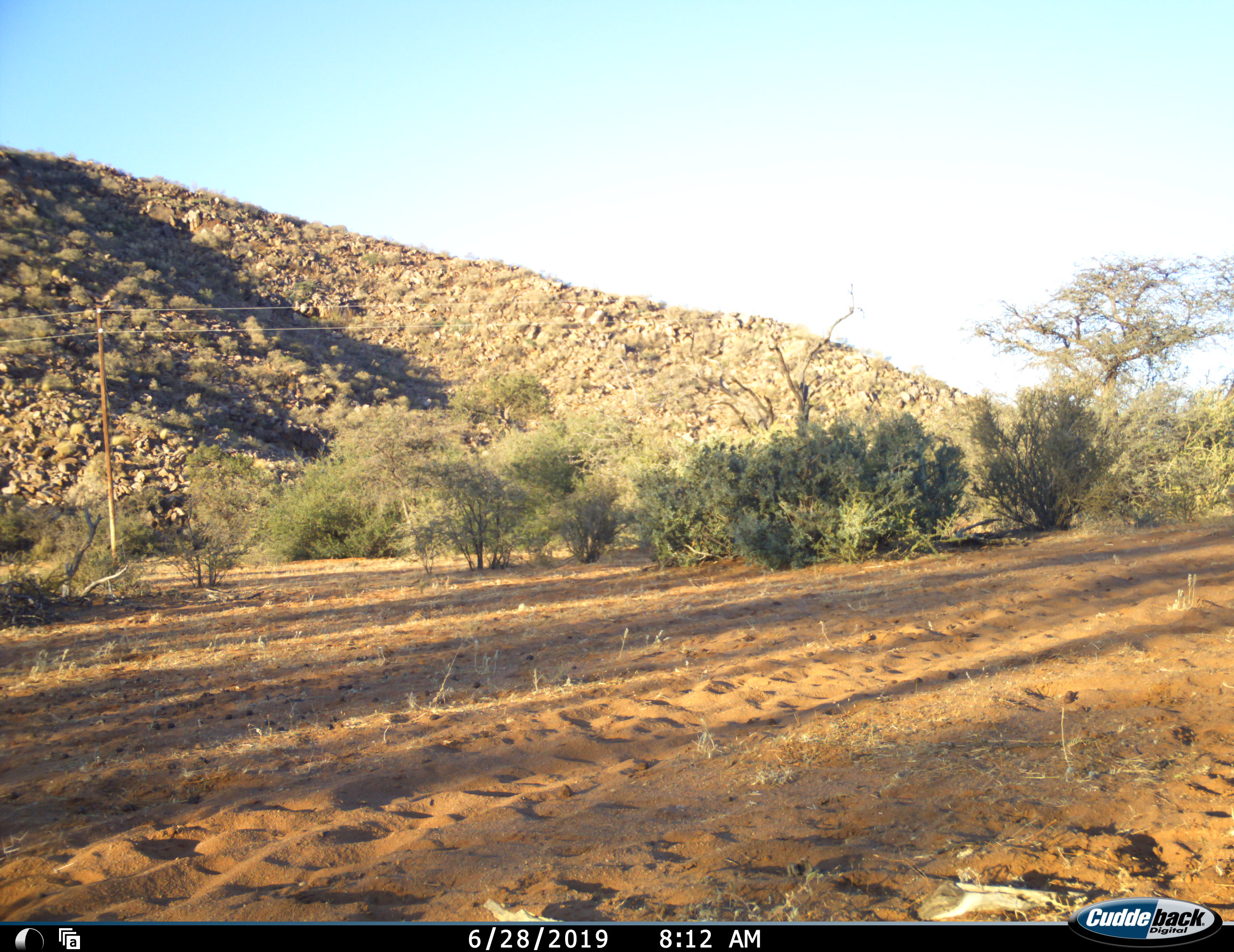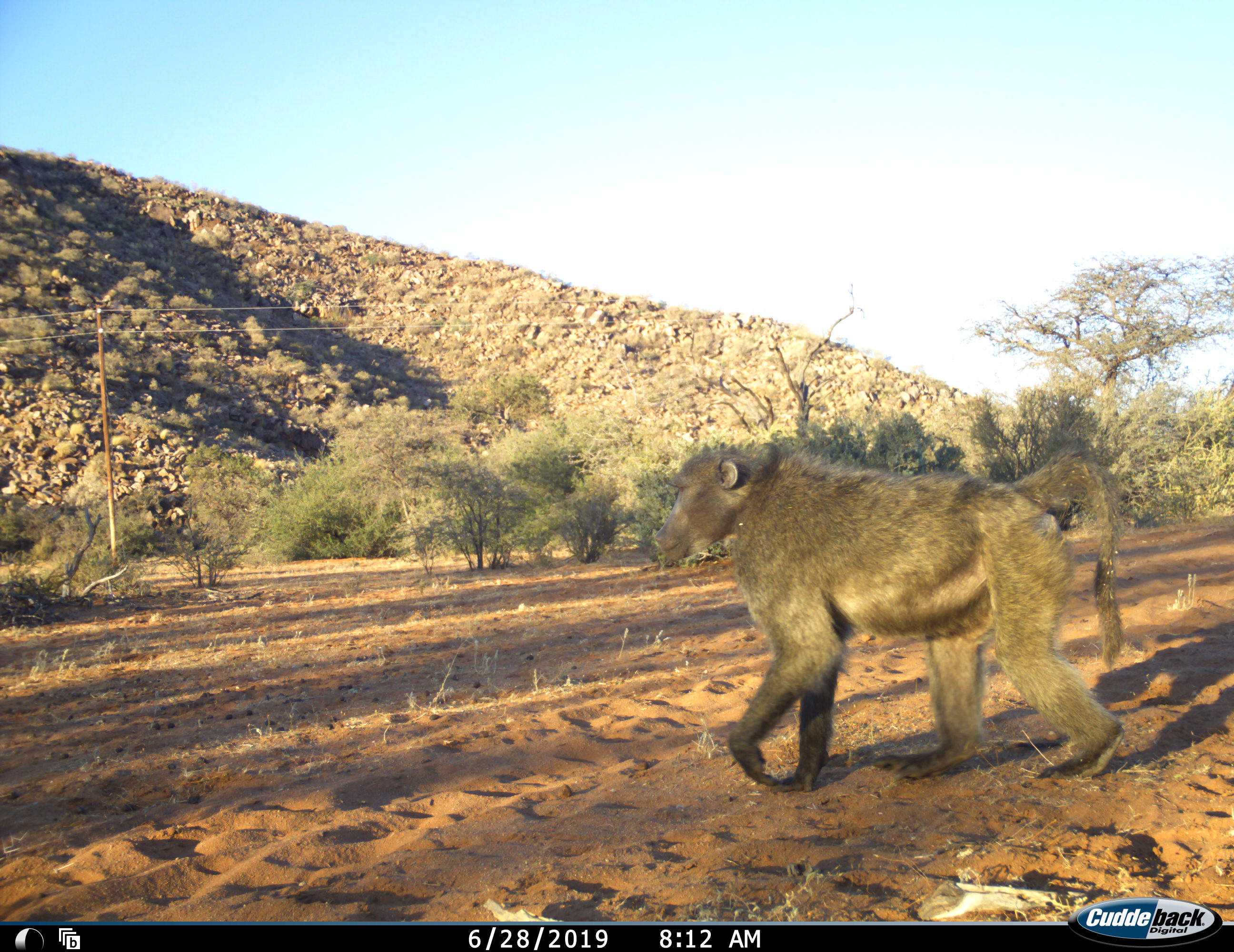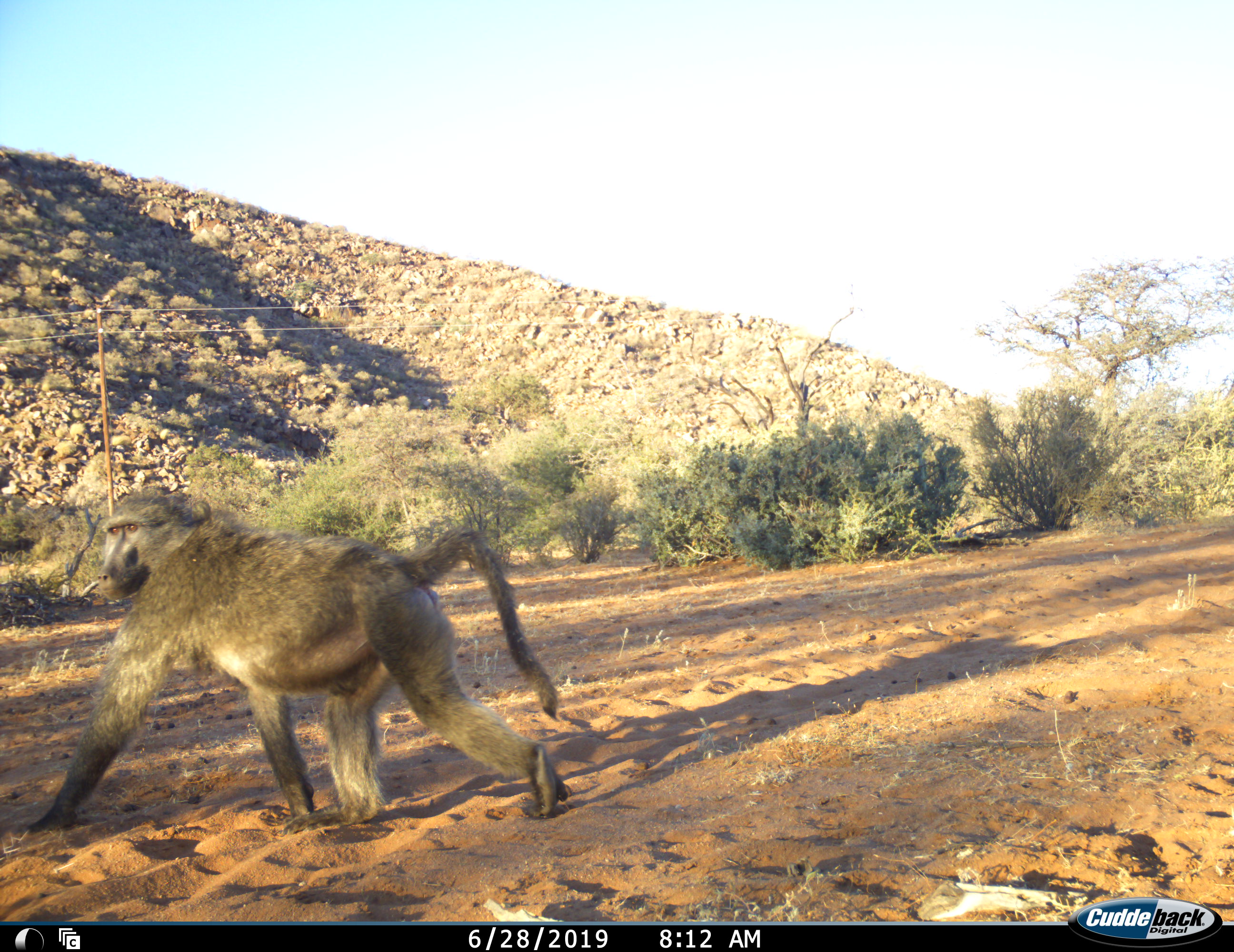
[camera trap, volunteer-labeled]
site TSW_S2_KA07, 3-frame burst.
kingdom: Animalia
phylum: Chordata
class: Mammalia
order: Primates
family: Cercopithecidae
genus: Papio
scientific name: Papio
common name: baboon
Baboon (Papio), count 1. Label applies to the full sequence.